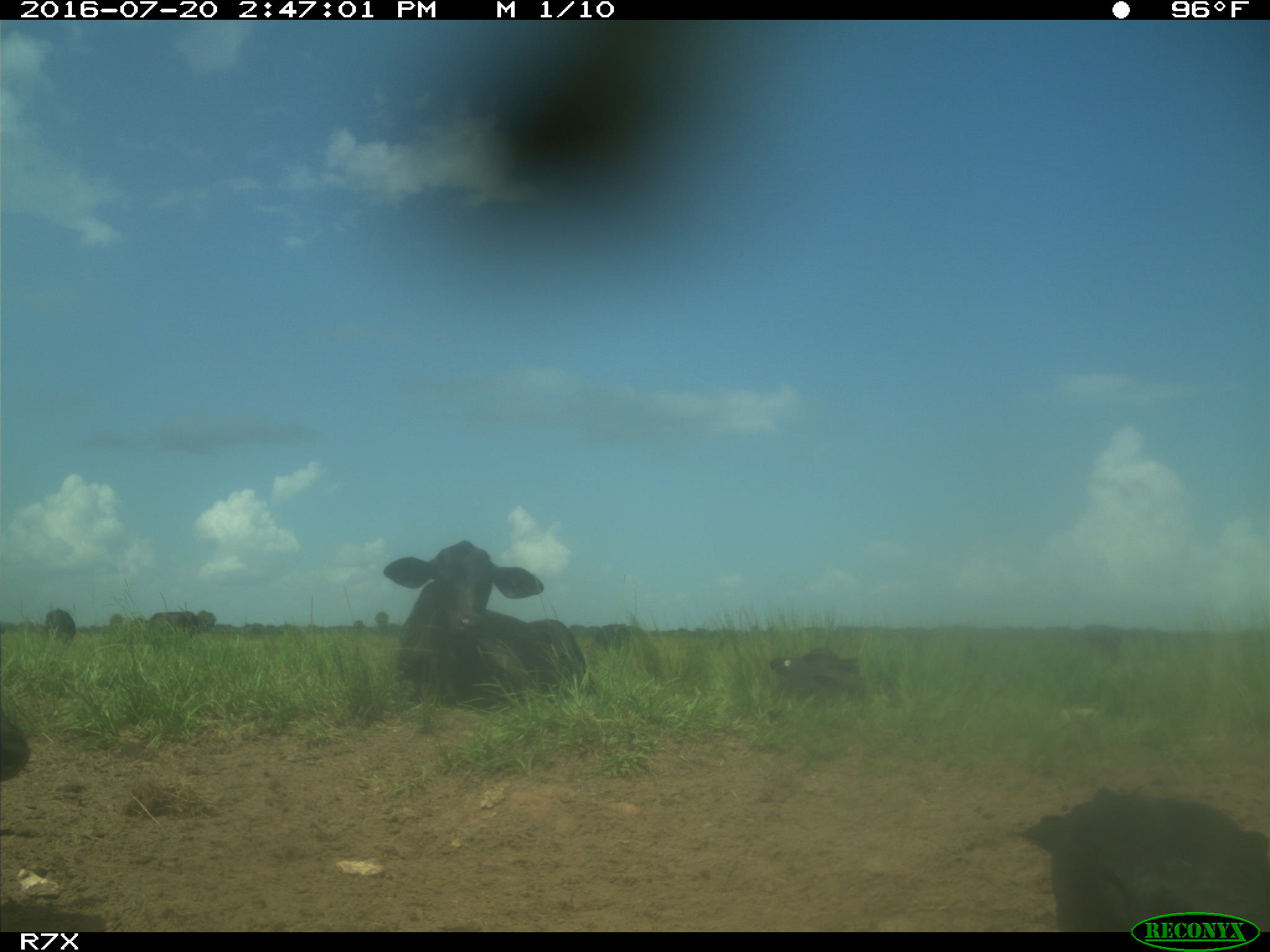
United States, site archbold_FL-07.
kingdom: Animalia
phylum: Chordata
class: Mammalia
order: Artiodactyla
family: Bovidae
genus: Bos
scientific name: Bos taurus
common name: domestic cow